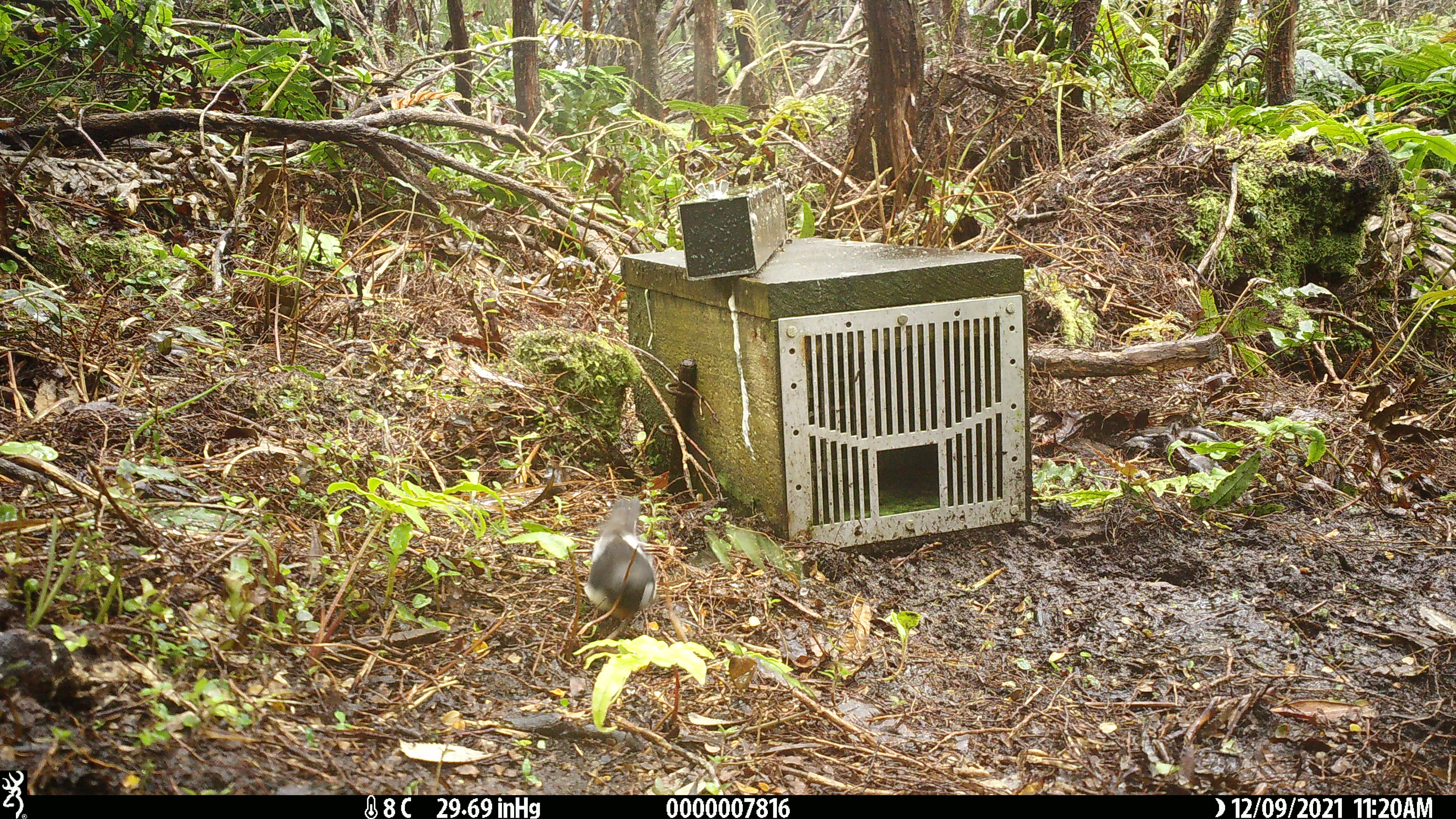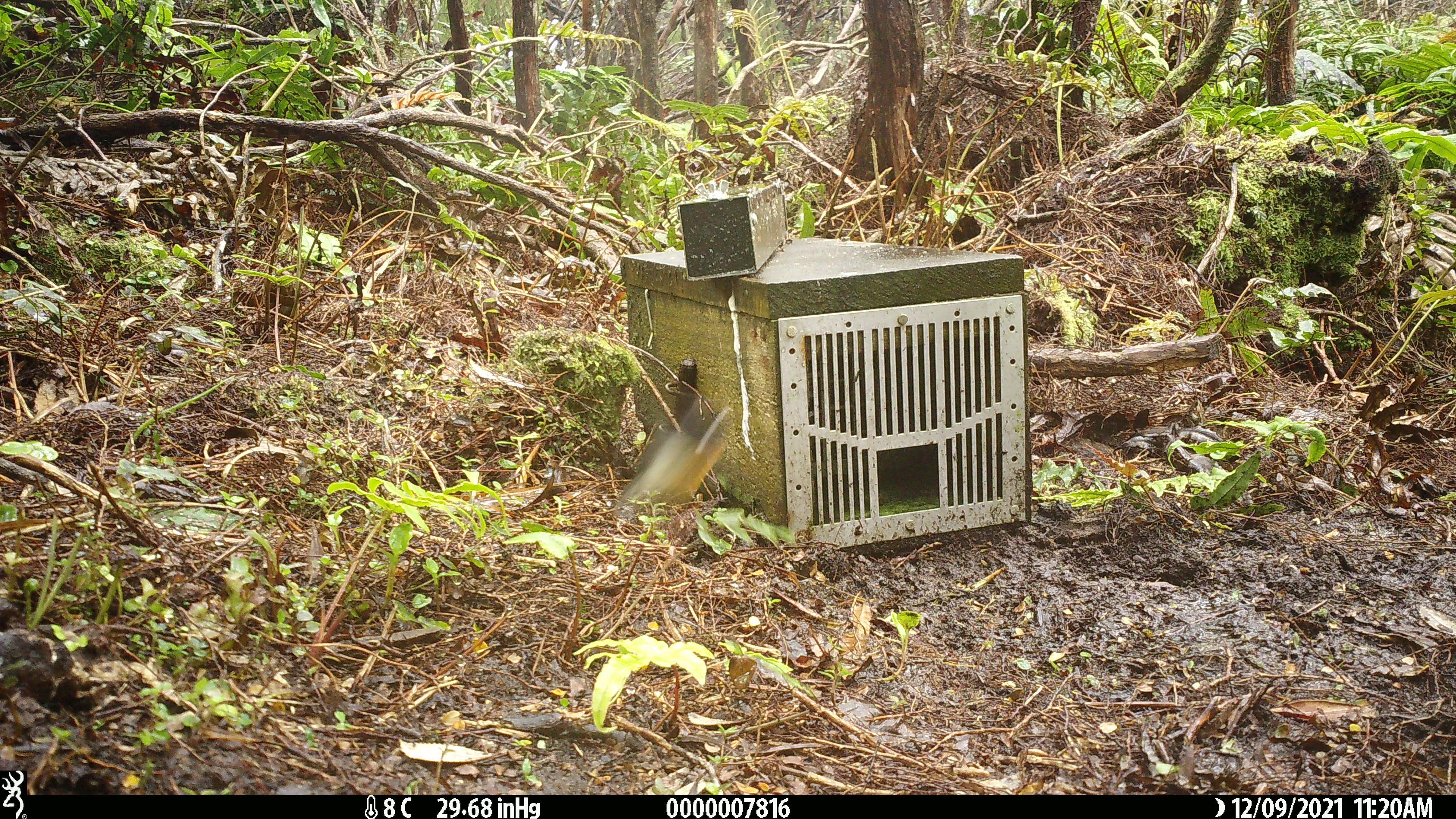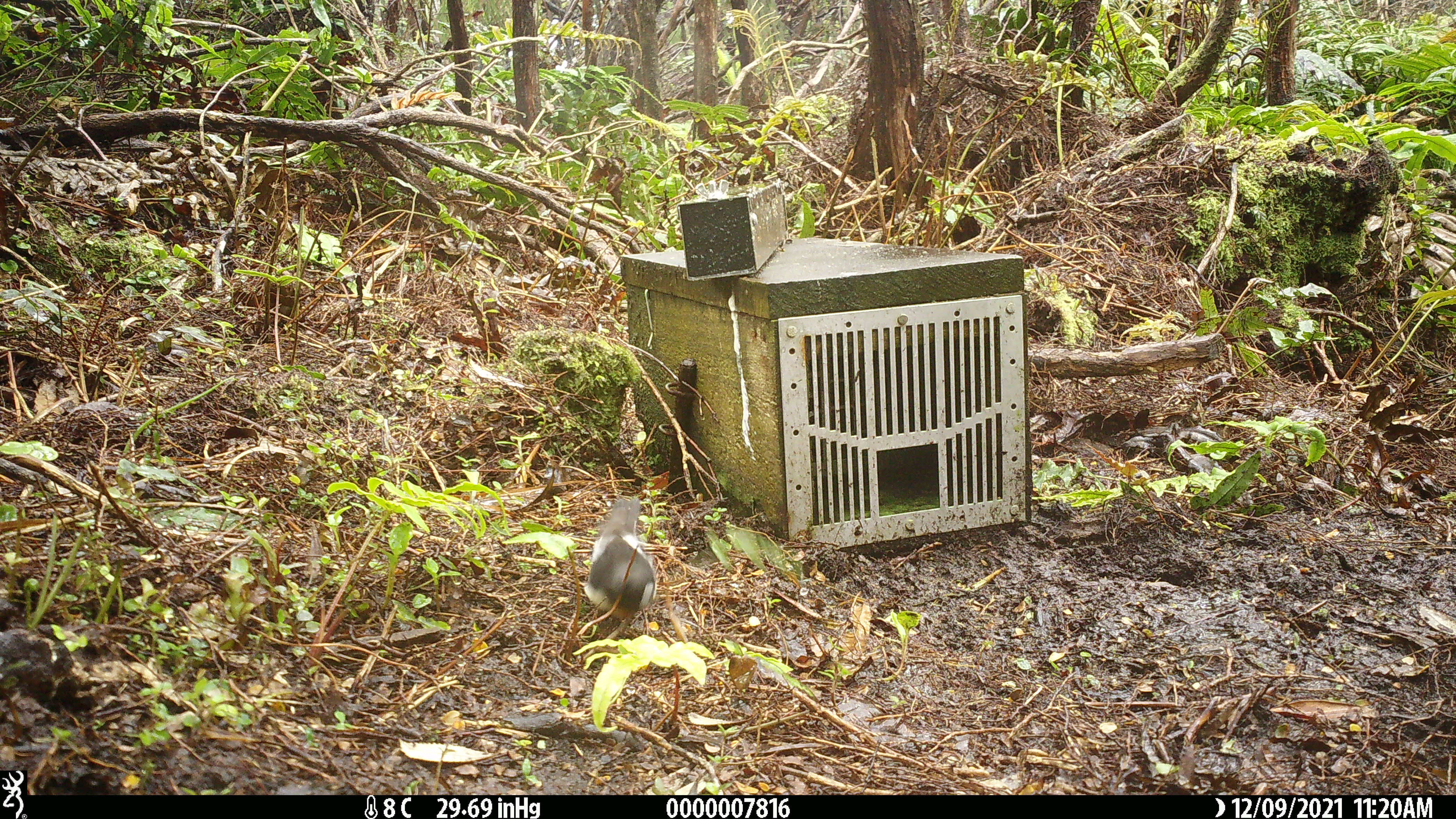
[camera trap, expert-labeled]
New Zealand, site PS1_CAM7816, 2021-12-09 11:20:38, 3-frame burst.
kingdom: Animalia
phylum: Chordata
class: Aves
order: Passeriformes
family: Petroicidae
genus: Petroica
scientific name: Petroica macrocephala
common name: tomtit